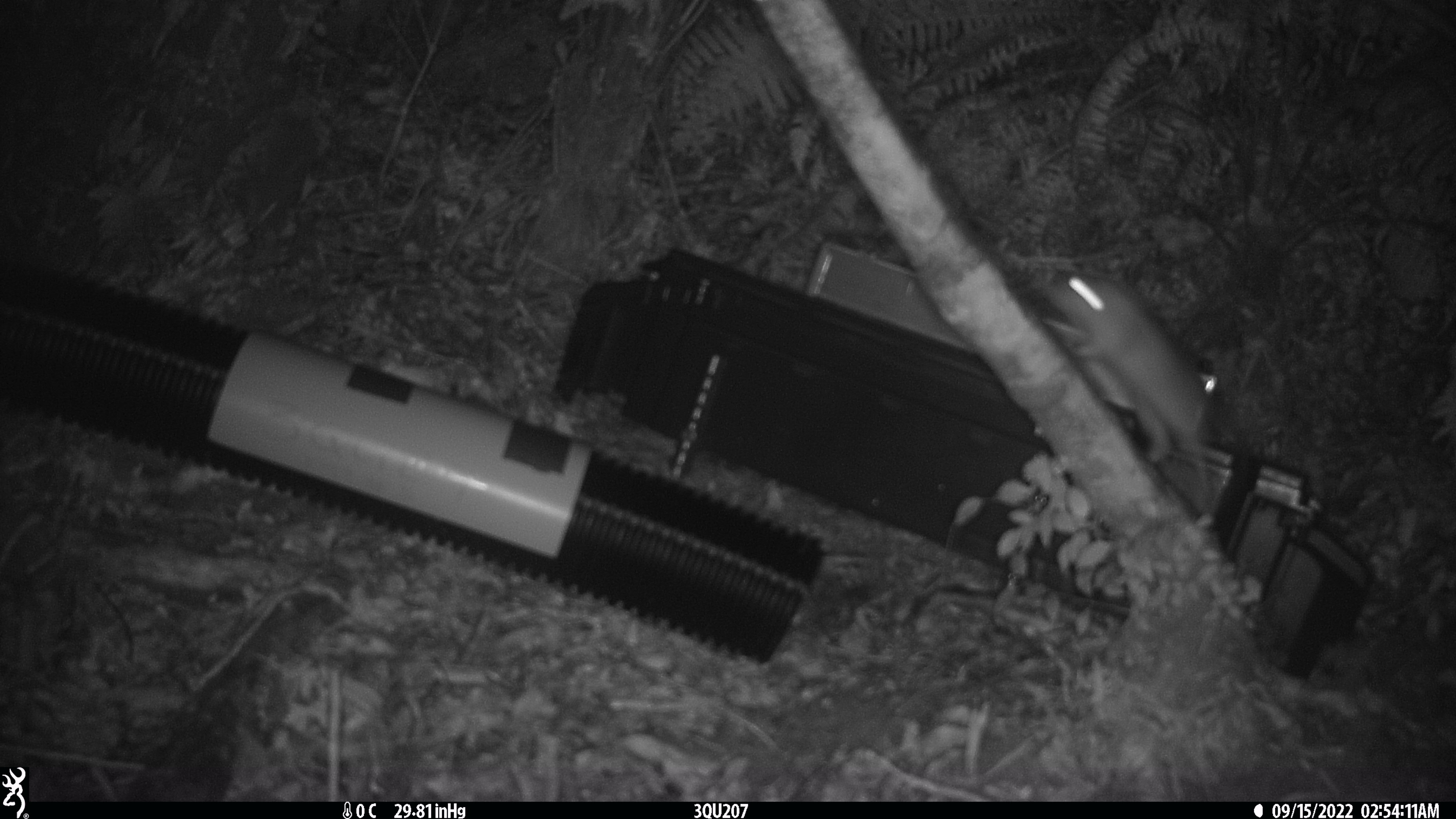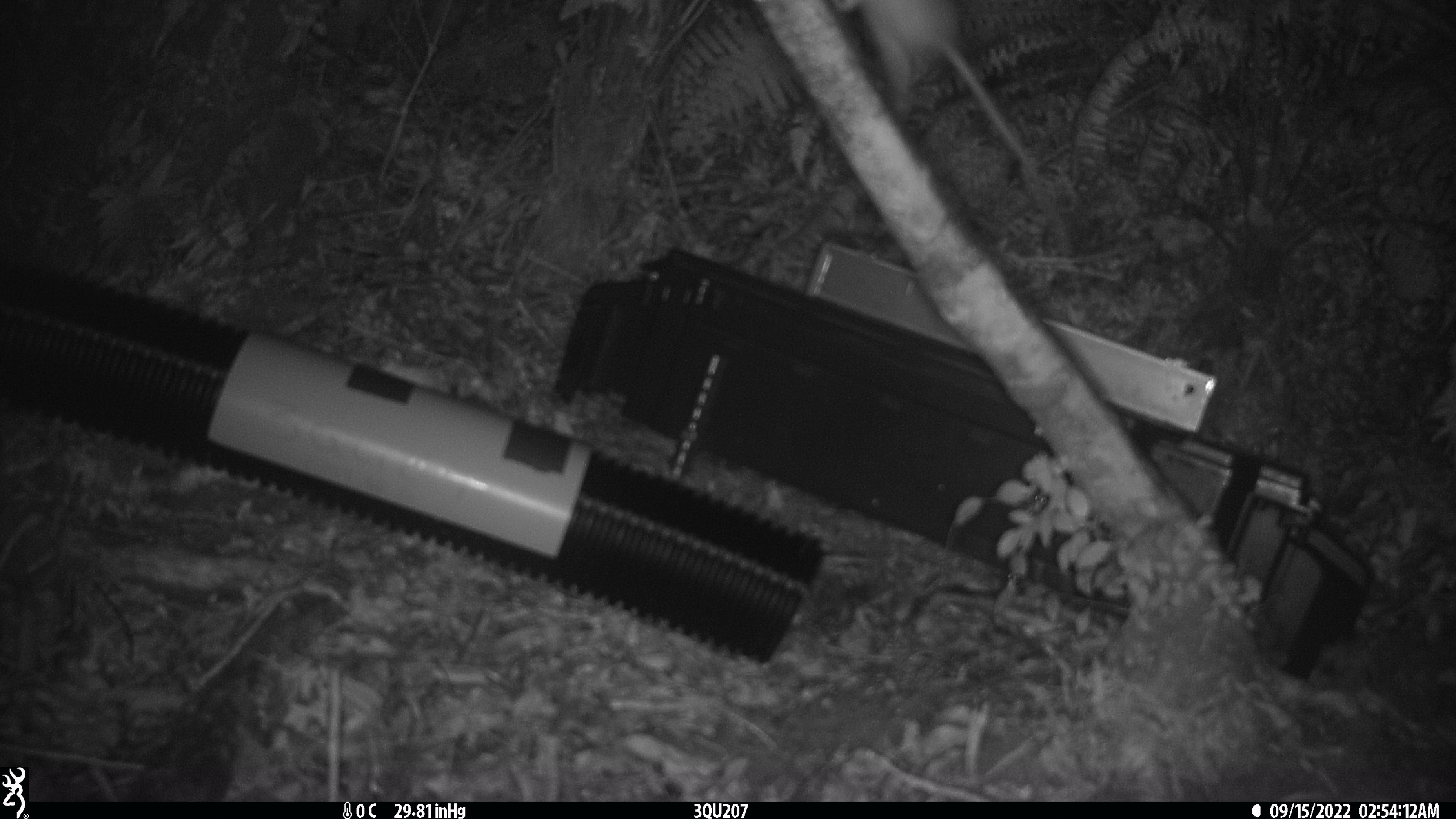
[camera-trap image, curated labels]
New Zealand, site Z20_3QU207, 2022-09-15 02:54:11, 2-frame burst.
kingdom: Animalia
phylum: Chordata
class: Mammalia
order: Rodentia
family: Muridae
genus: Rattus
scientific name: Rattus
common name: rat